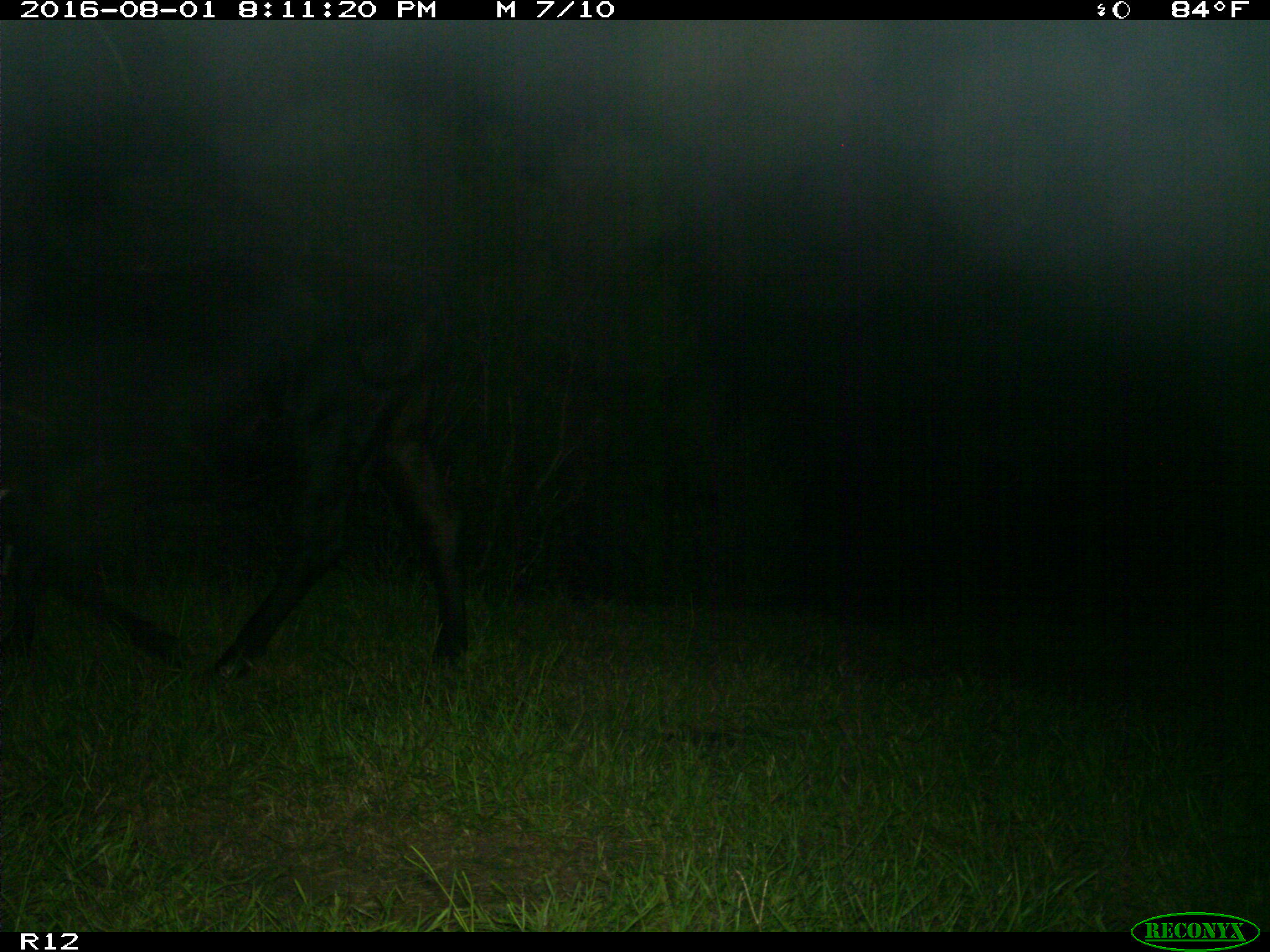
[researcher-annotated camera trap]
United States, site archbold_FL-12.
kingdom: Animalia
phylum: Chordata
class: Mammalia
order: Artiodactyla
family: Bovidae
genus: Bos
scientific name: Bos taurus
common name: domestic cow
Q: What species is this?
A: Bos taurus (domestic cow).